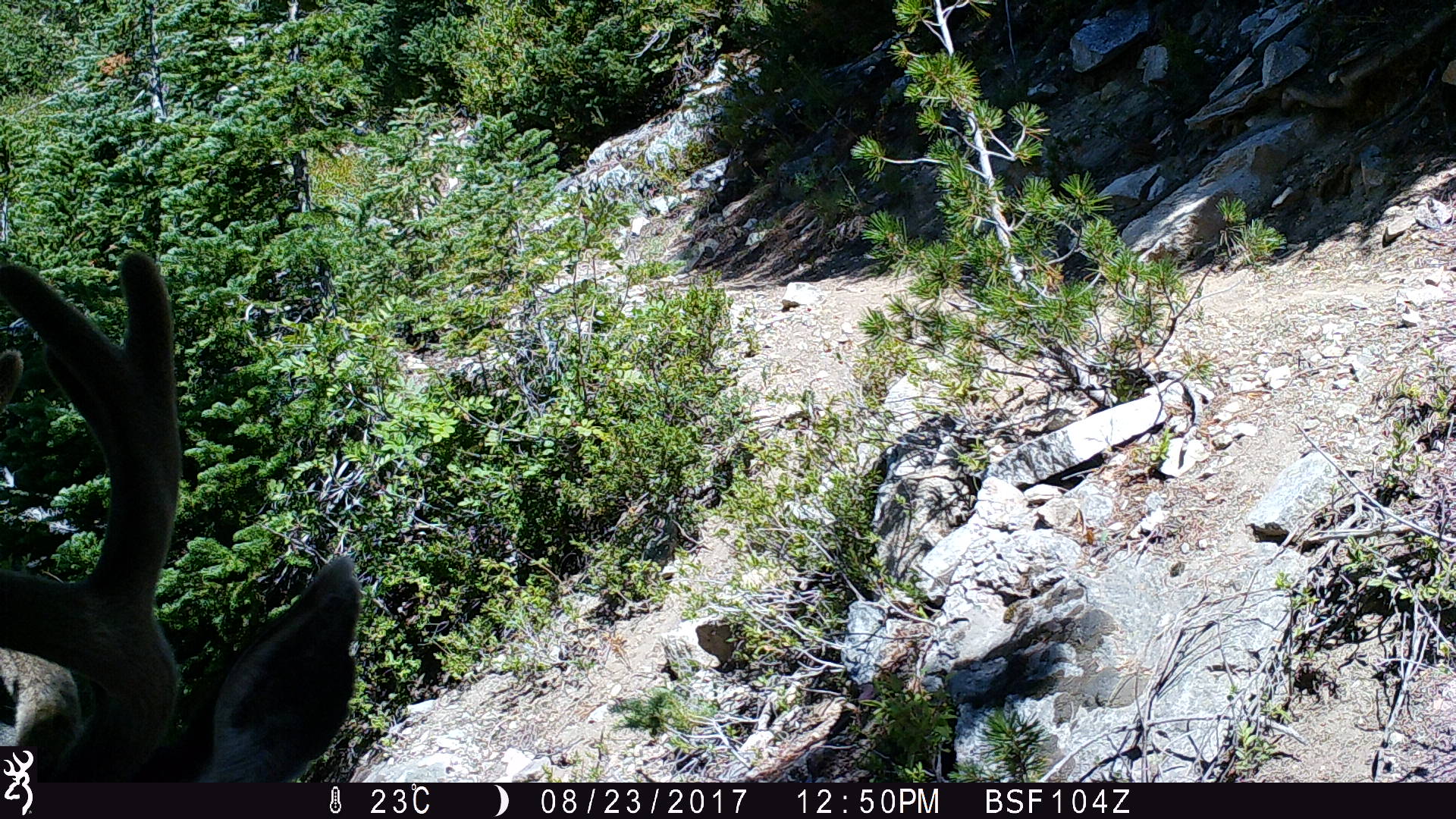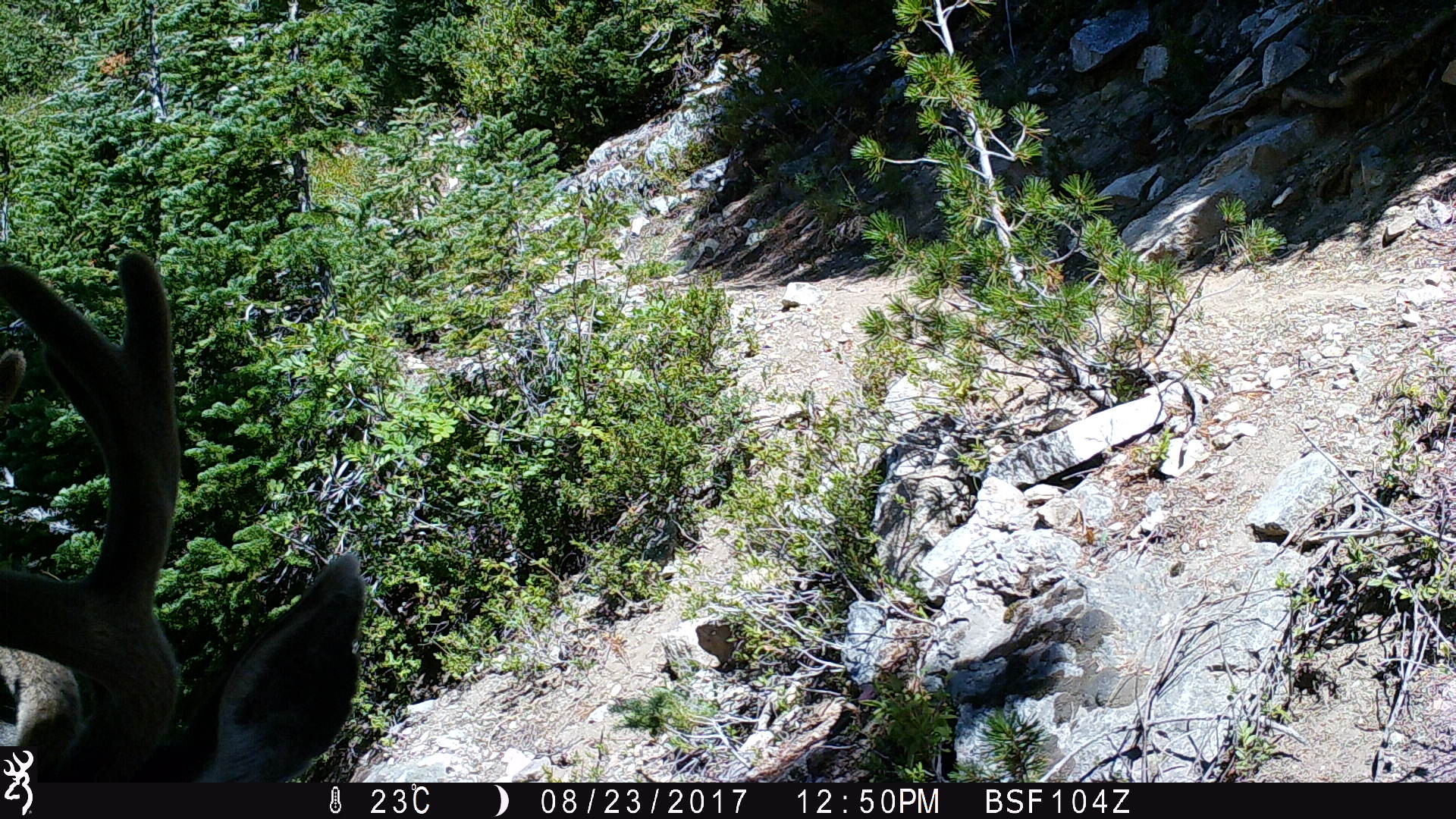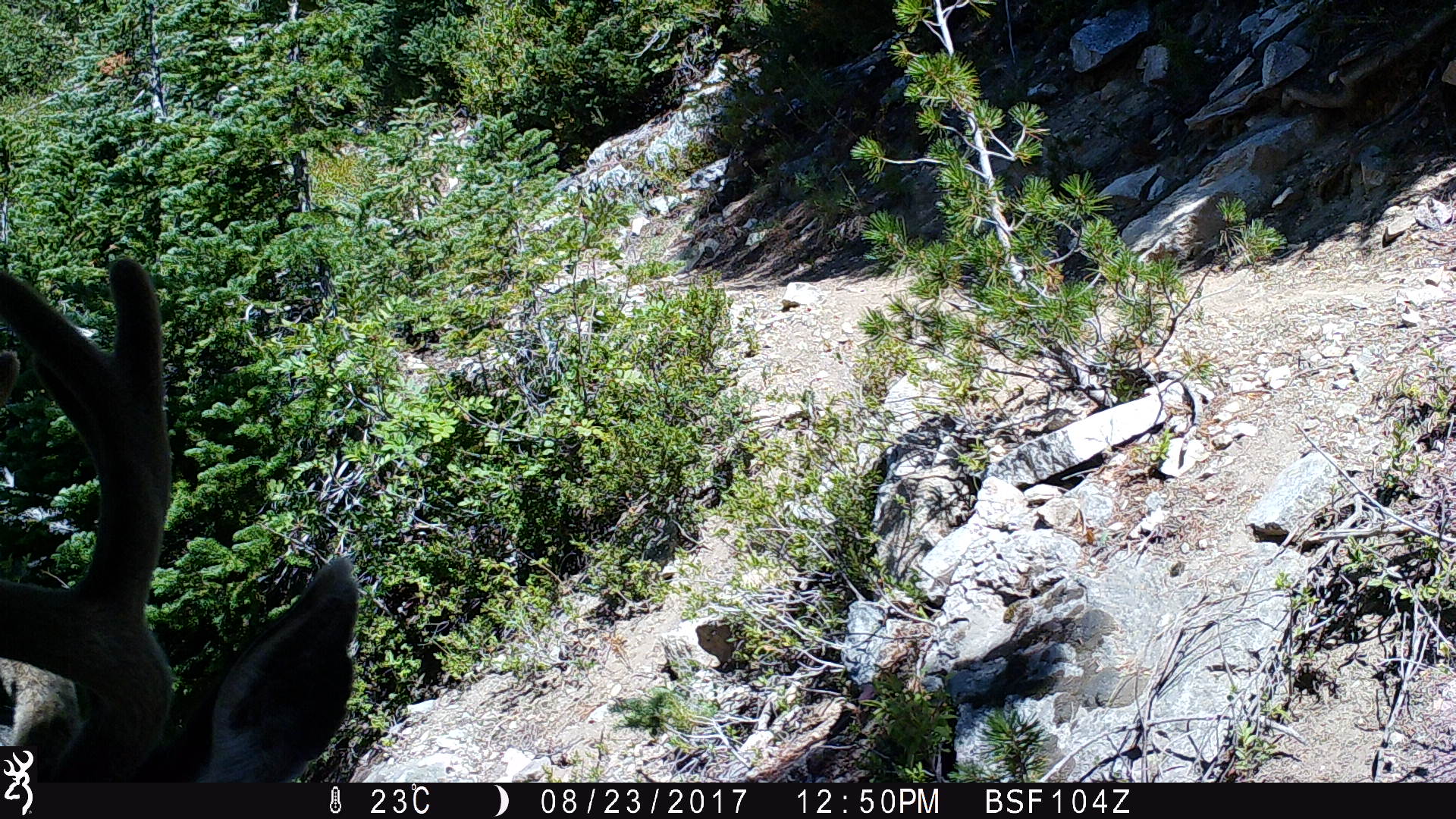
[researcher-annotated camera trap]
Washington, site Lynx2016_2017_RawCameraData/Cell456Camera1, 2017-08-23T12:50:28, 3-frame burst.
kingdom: Animalia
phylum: Chordata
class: Mammalia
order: Artiodactyla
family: Cervidae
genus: Odocoileus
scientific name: Odocoileus hemionus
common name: mule deer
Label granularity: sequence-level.